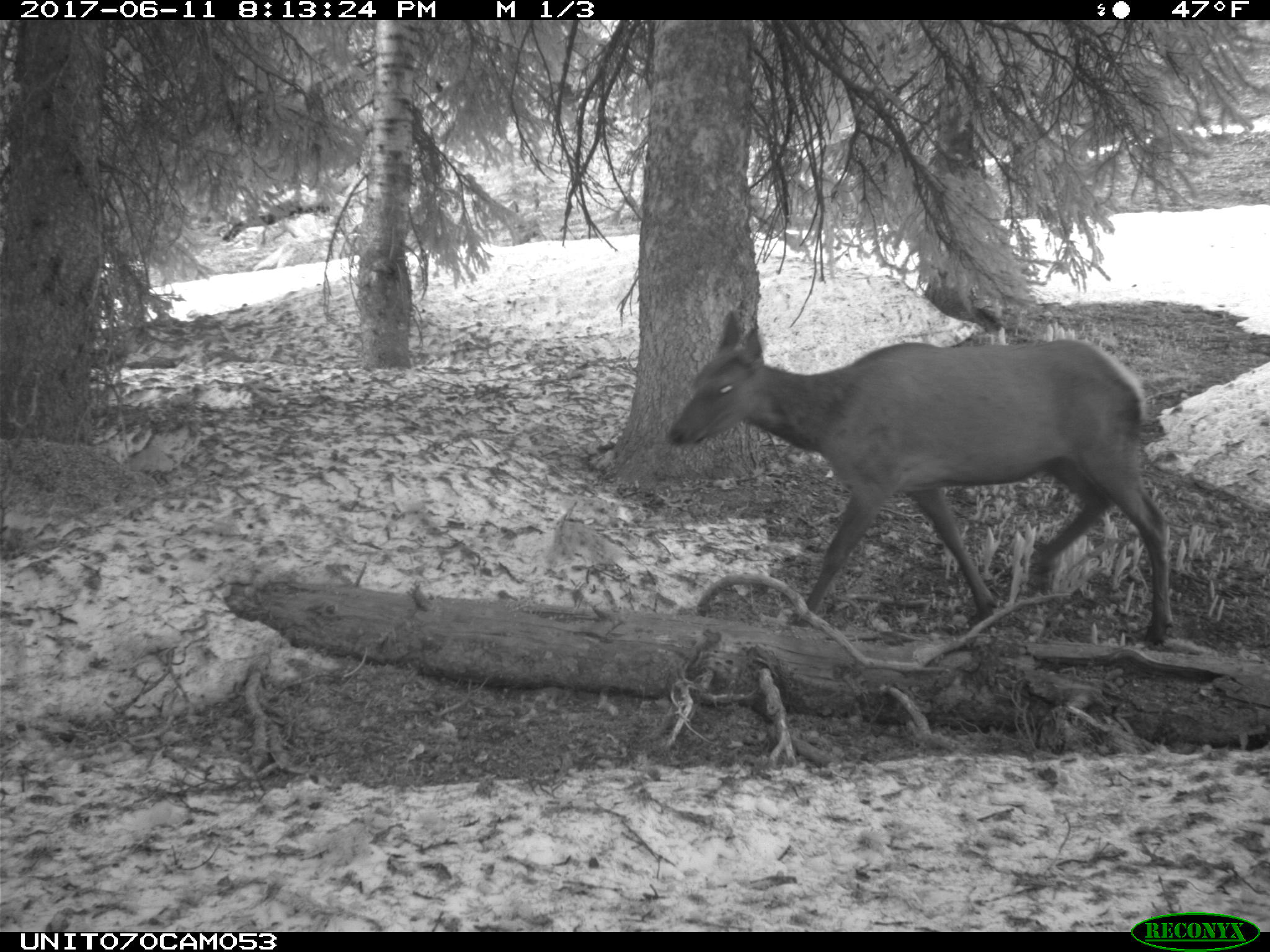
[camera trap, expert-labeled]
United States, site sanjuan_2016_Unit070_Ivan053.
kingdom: Animalia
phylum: Chordata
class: Mammalia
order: Artiodactyla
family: Cervidae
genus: Cervus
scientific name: Cervus elaphus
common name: red deer